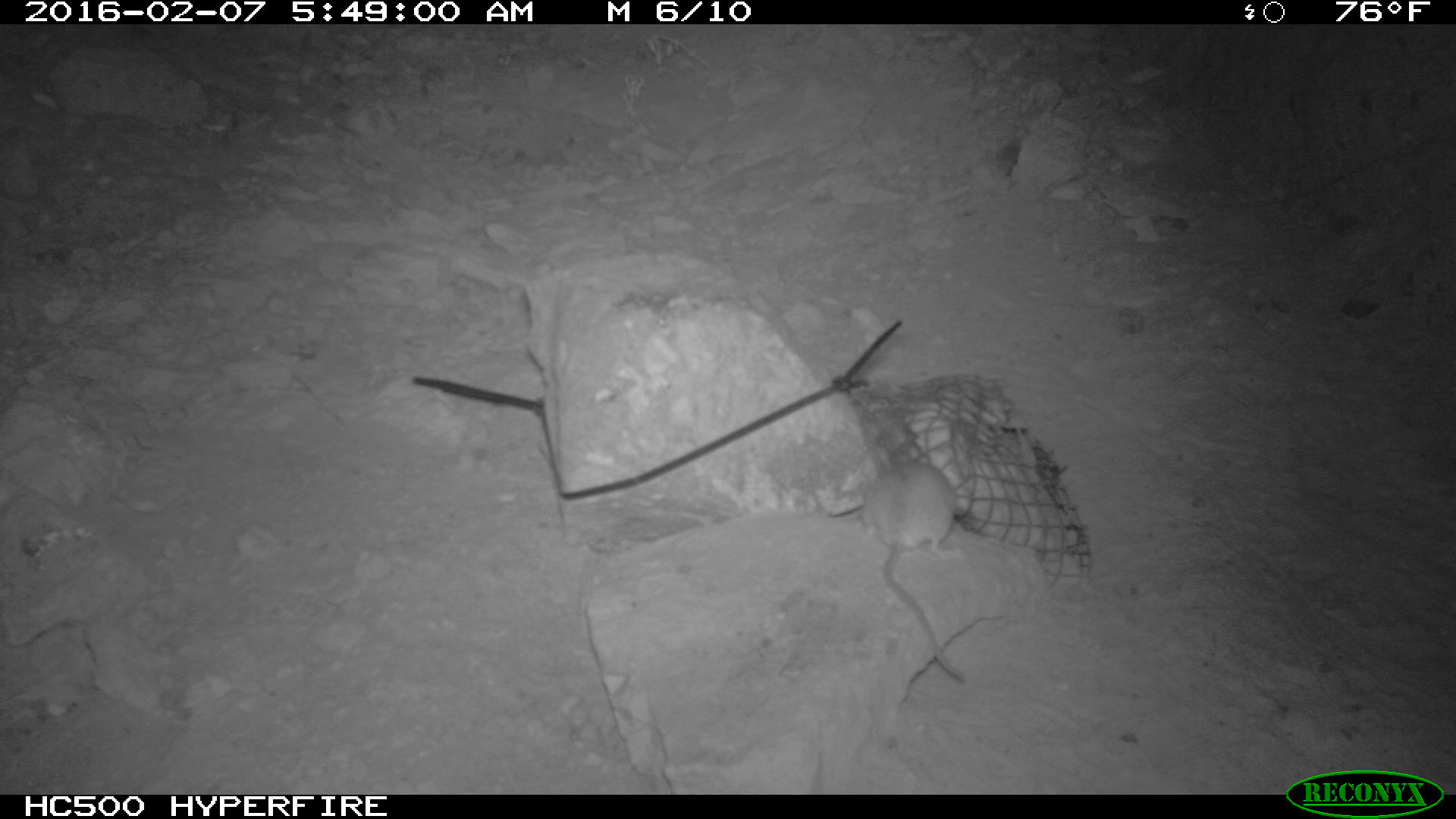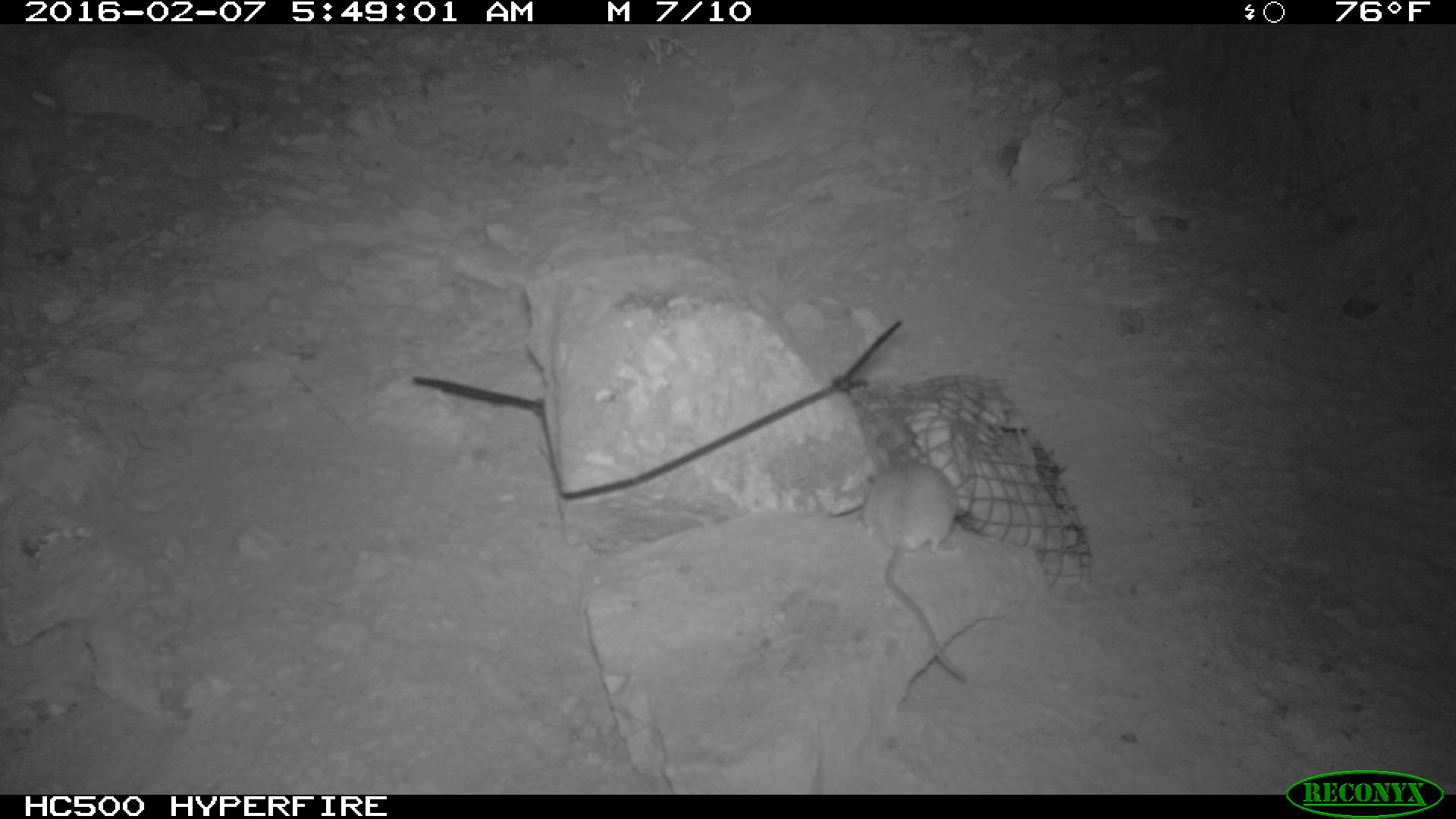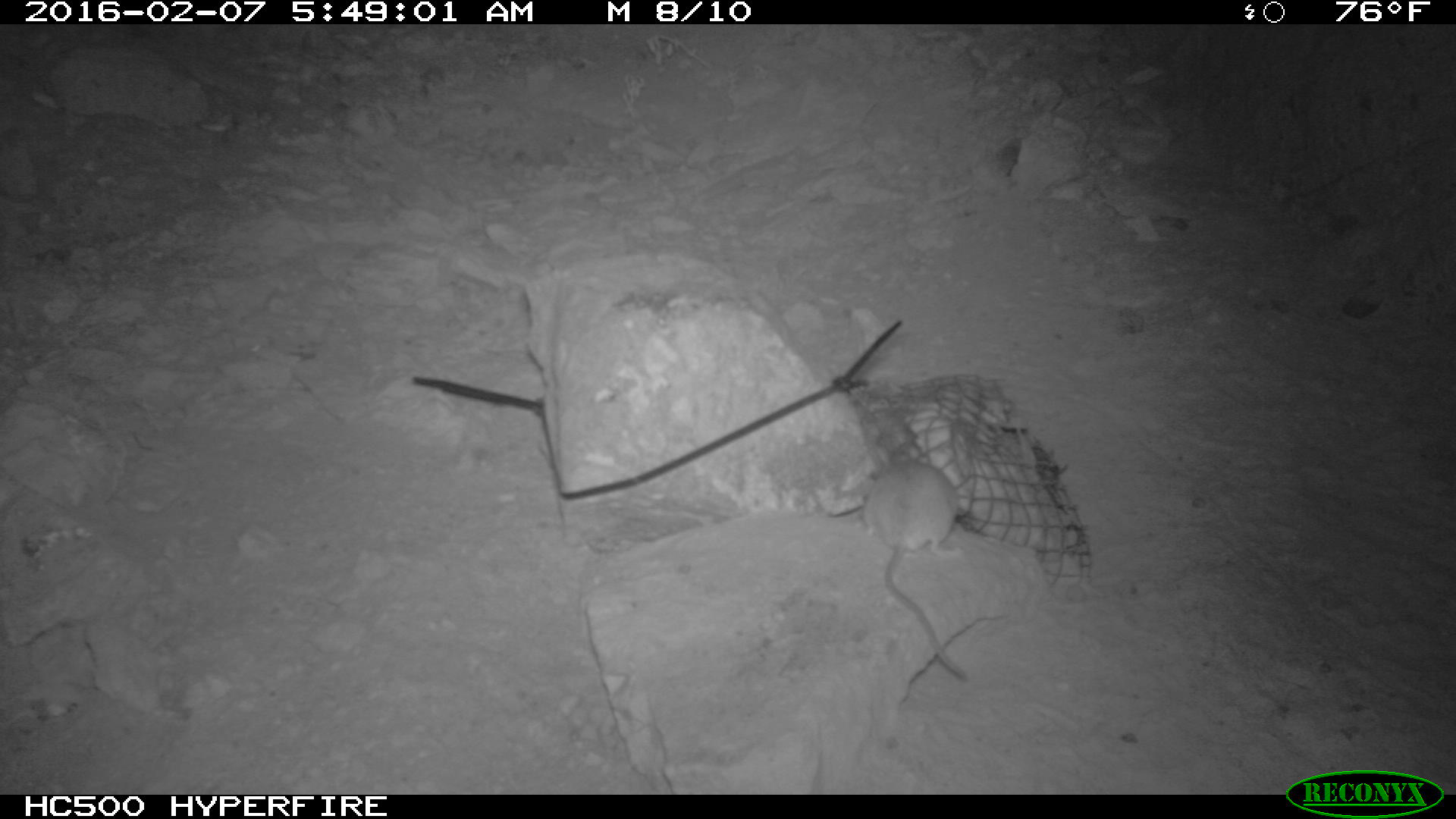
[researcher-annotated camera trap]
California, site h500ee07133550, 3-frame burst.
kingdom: Animalia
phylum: Chordata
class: Mammalia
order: Rodentia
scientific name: Rodentia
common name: rodent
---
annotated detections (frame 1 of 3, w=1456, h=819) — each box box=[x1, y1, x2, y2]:
rodent: box=[861, 462, 968, 689]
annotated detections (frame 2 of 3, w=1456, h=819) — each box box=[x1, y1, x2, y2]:
rodent: box=[863, 452, 973, 687]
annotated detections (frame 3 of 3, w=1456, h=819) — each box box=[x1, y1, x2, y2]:
rodent: box=[864, 444, 965, 678]